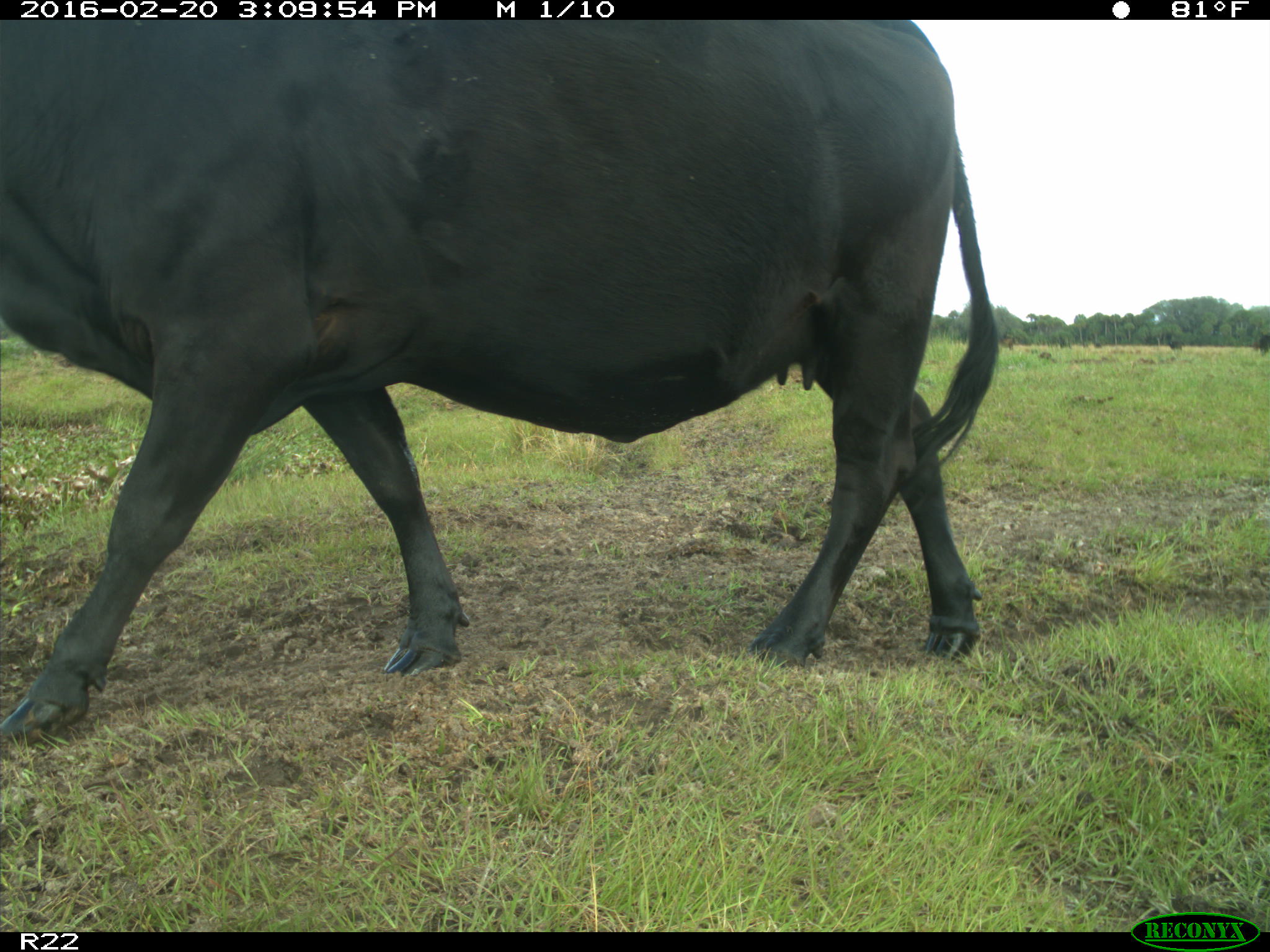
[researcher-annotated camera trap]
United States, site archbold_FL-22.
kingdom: Animalia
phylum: Chordata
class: Mammalia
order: Artiodactyla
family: Bovidae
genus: Bos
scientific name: Bos taurus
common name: domestic cow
Bos taurus (domestic cow).